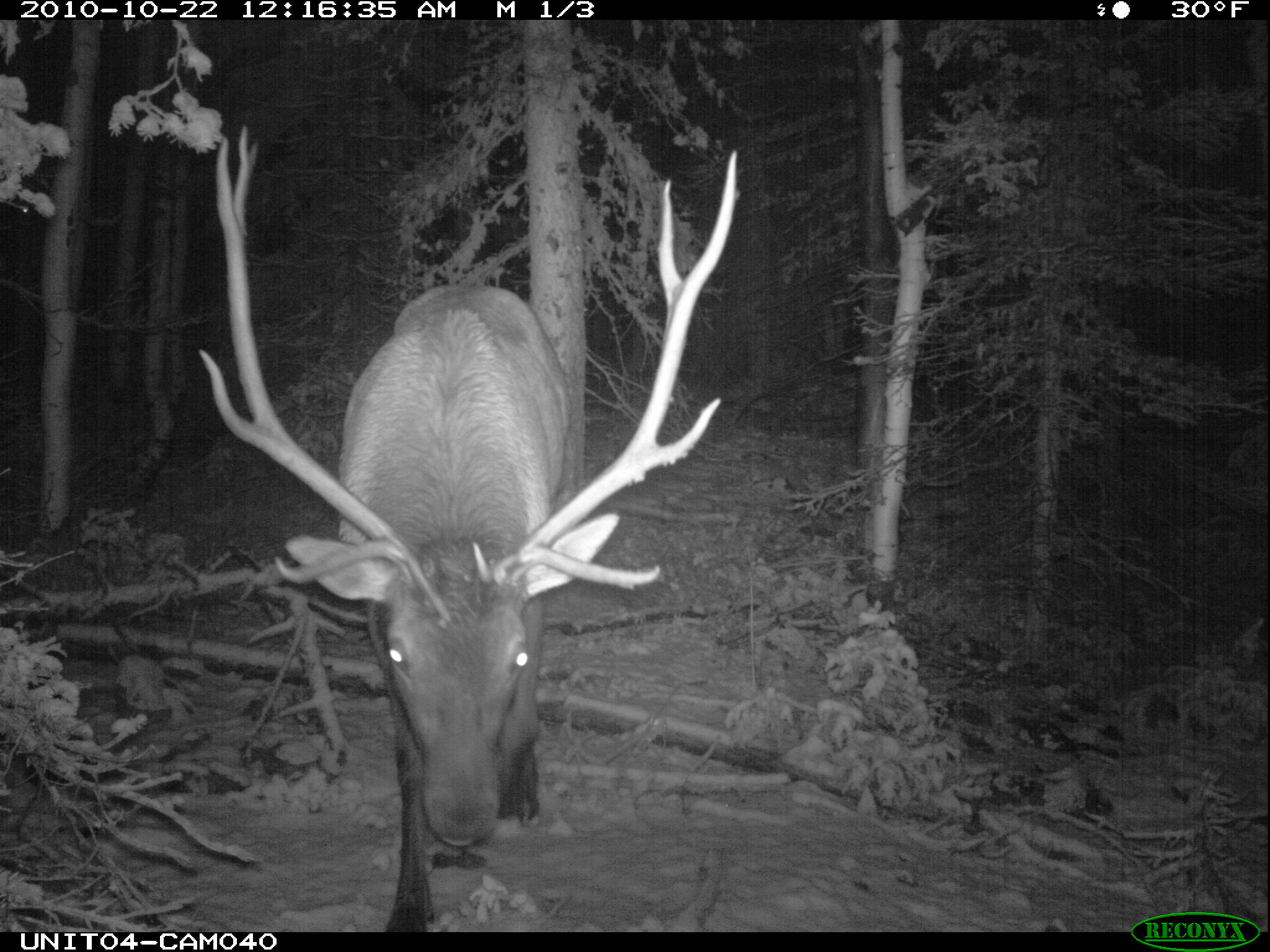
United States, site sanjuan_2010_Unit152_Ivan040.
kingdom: Animalia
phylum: Chordata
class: Mammalia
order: Artiodactyla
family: Cervidae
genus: Cervus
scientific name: Cervus elaphus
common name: red deer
Cervus elaphus (red deer).